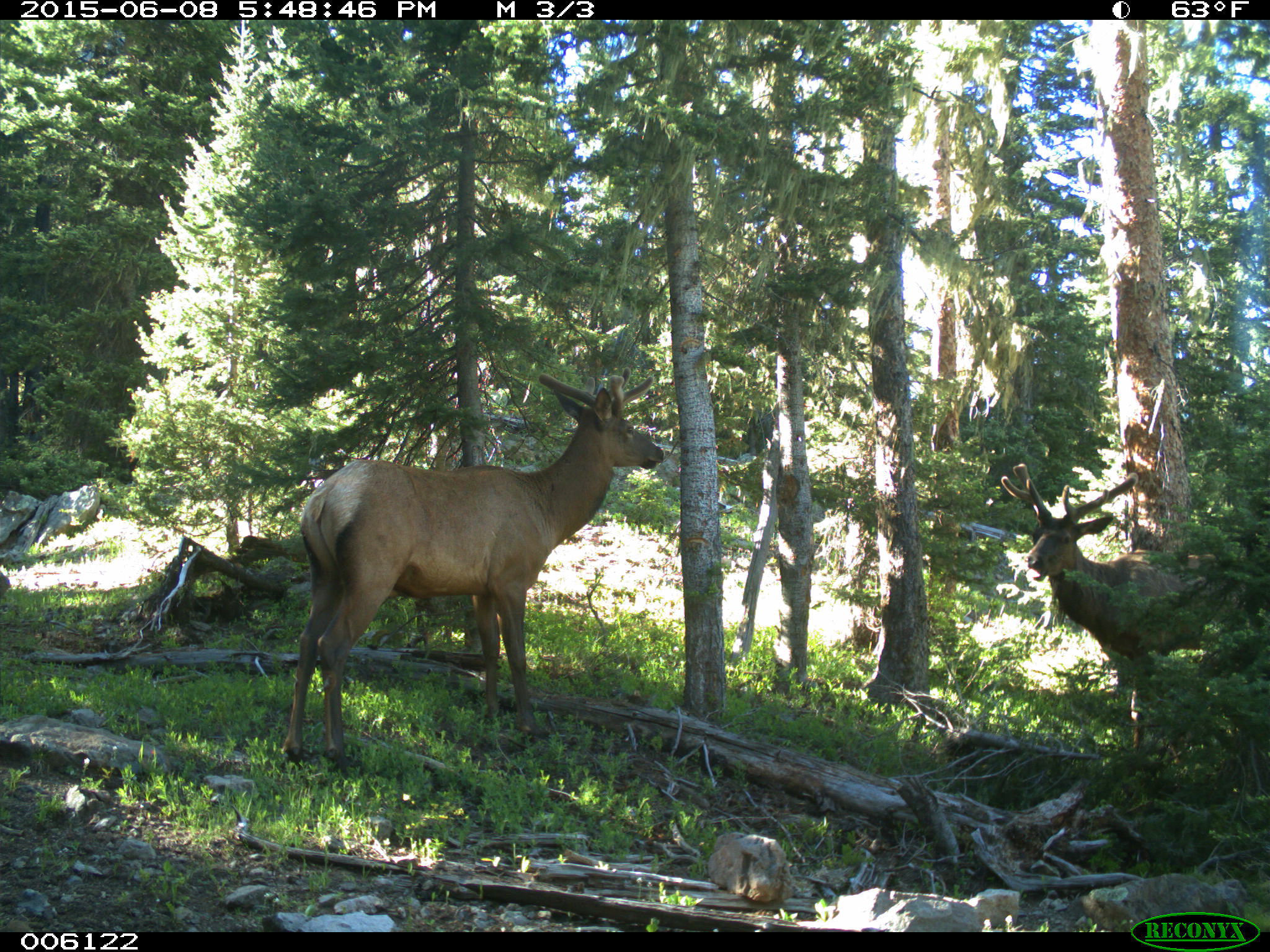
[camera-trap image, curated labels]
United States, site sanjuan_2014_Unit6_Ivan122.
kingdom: Animalia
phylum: Chordata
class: Mammalia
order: Artiodactyla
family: Cervidae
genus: Cervus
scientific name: Cervus elaphus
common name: red deer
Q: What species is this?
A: Cervus elaphus (red deer).